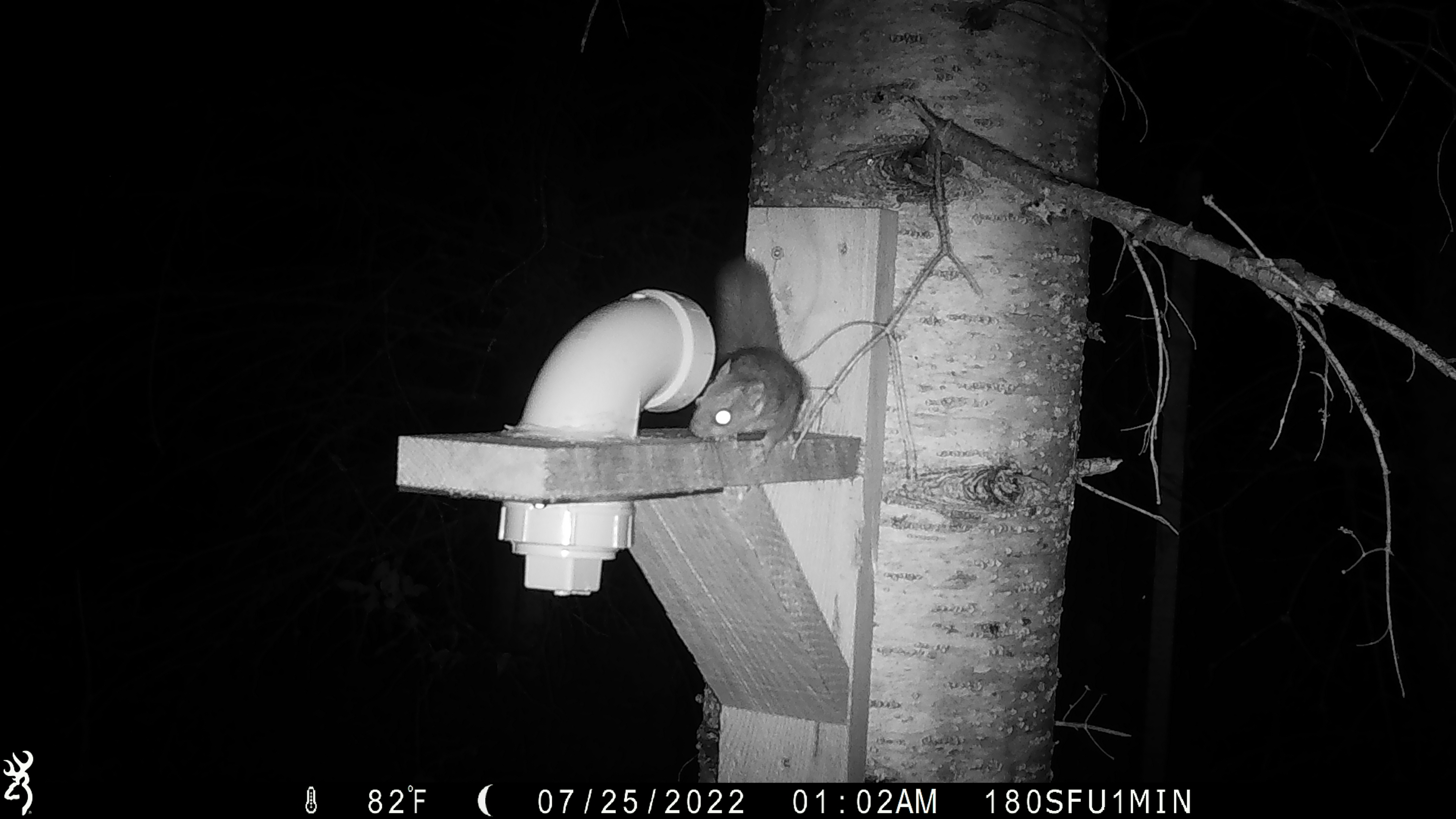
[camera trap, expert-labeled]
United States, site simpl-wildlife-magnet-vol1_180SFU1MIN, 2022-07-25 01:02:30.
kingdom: Animalia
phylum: Chordata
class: Mammalia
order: Rodentia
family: Sciuridae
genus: Glaucomys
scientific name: Glaucomys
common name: flying squirrel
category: flying squirrel sp.